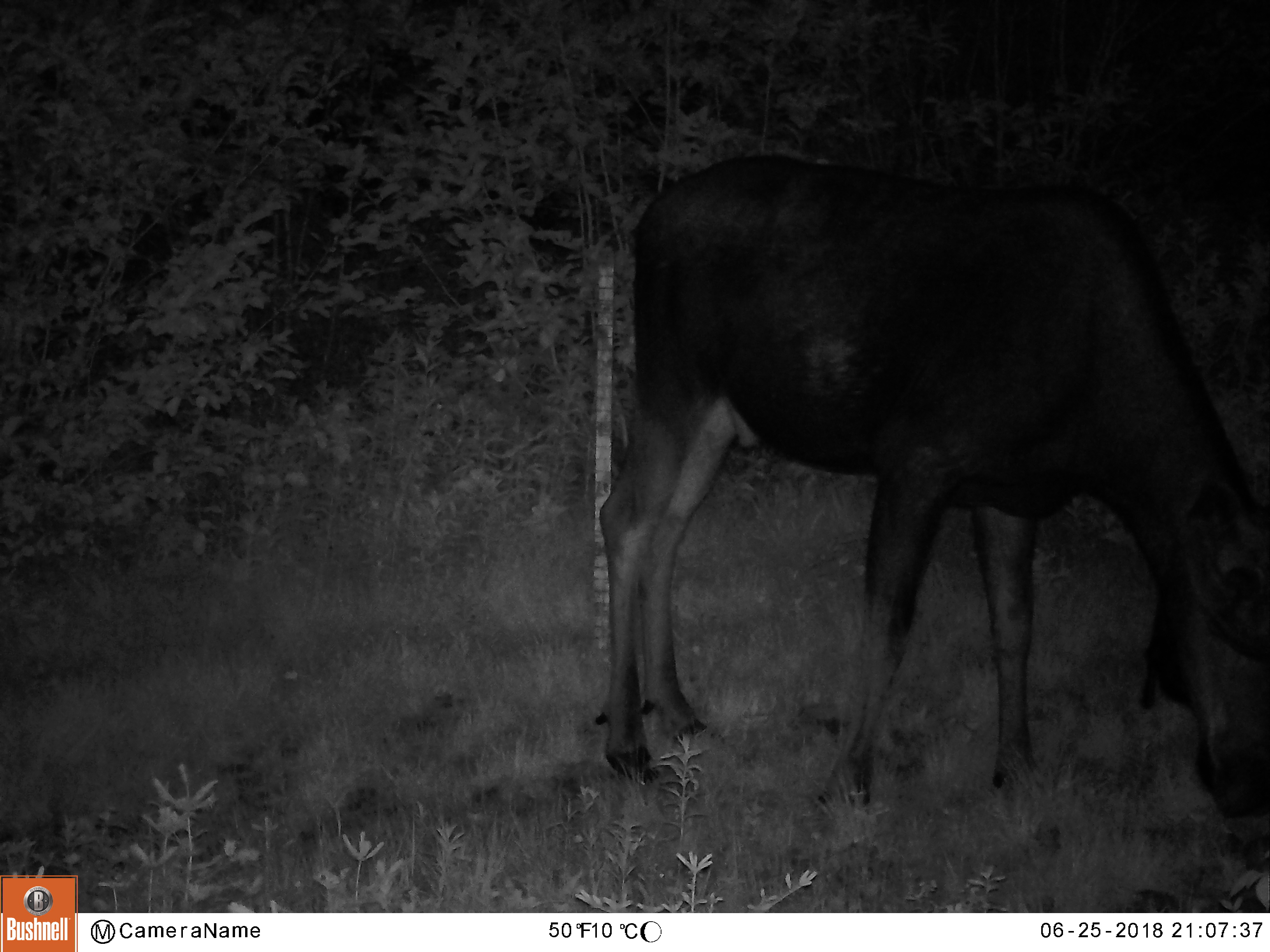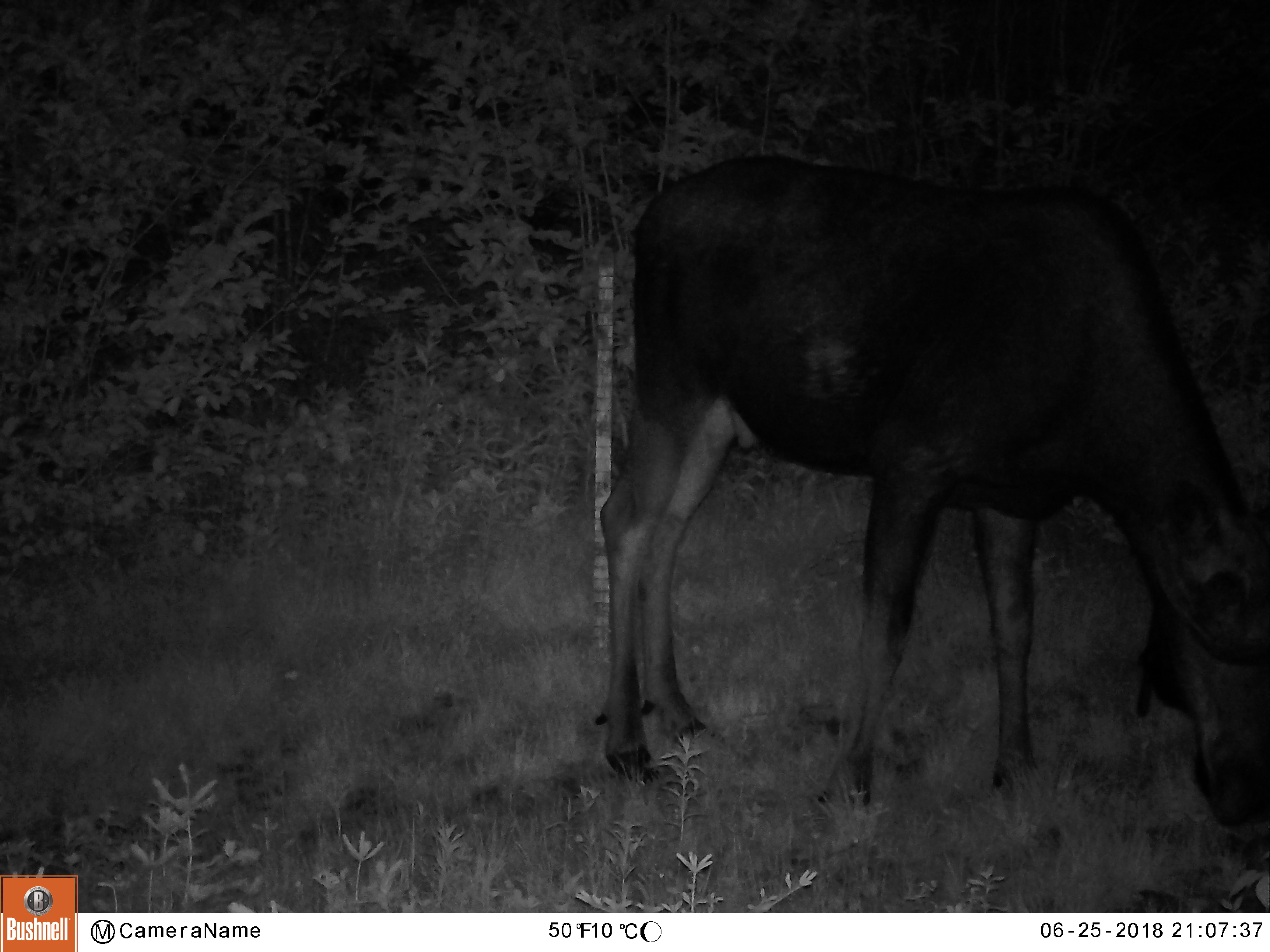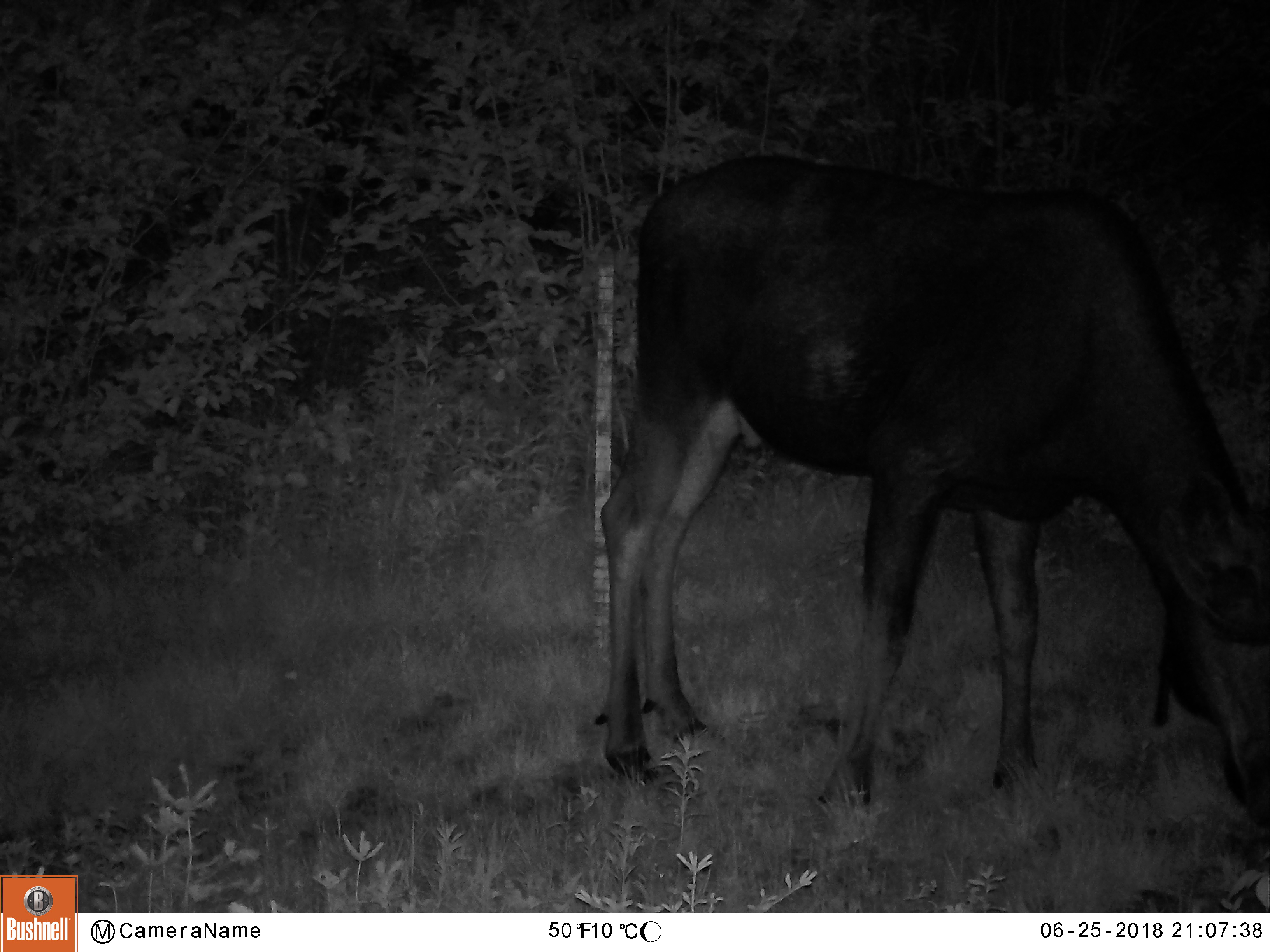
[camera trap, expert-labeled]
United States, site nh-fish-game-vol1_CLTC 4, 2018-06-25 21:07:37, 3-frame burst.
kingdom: Animalia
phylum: Chordata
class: Mammalia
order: Artiodactyla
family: Cervidae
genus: Alces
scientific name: Alces alces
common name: moose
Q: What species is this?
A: Moose (Alces alces).